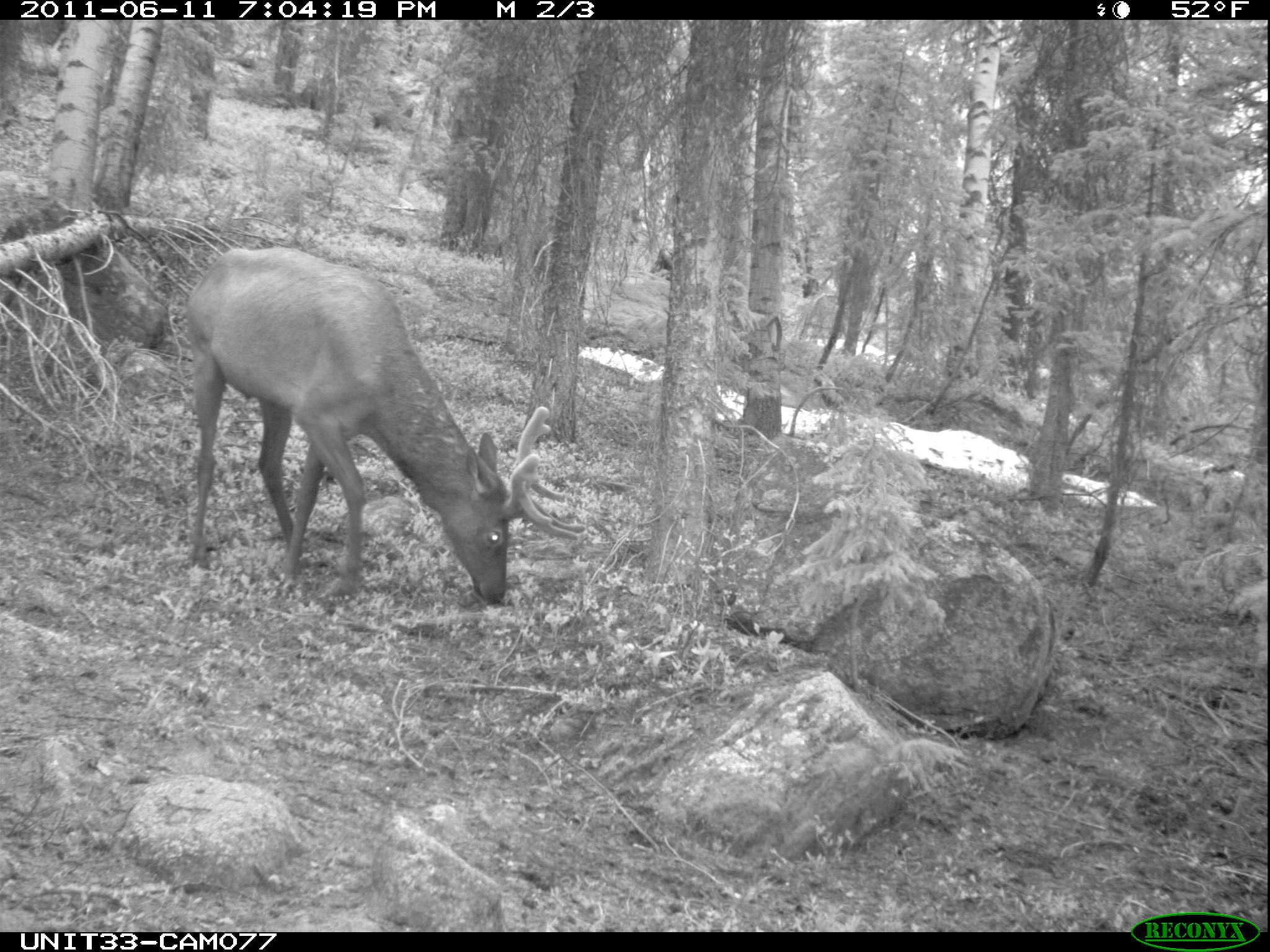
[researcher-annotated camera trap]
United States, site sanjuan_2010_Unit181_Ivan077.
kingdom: Animalia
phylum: Chordata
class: Mammalia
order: Artiodactyla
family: Cervidae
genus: Cervus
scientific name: Cervus elaphus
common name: red deer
Cervus elaphus (red deer).